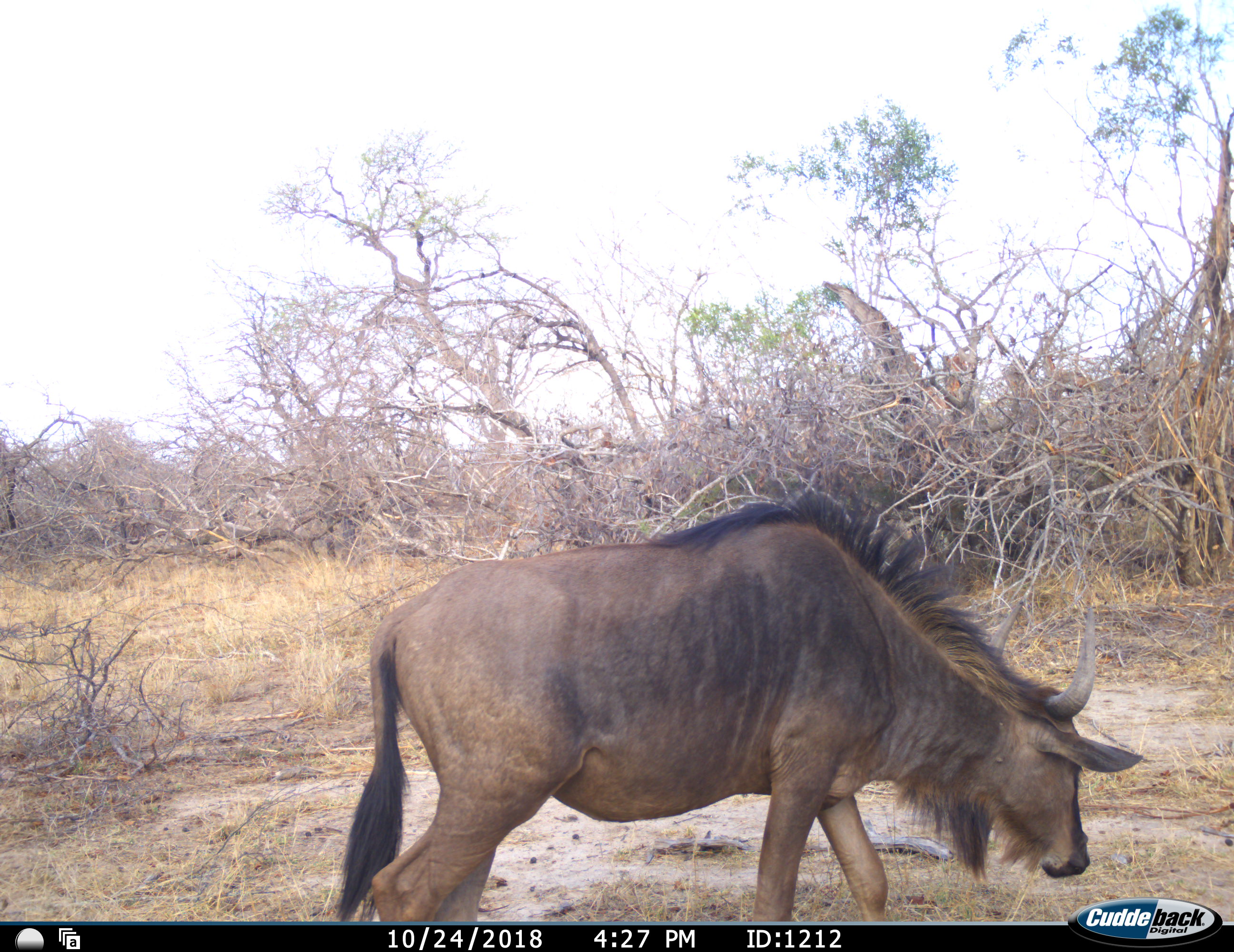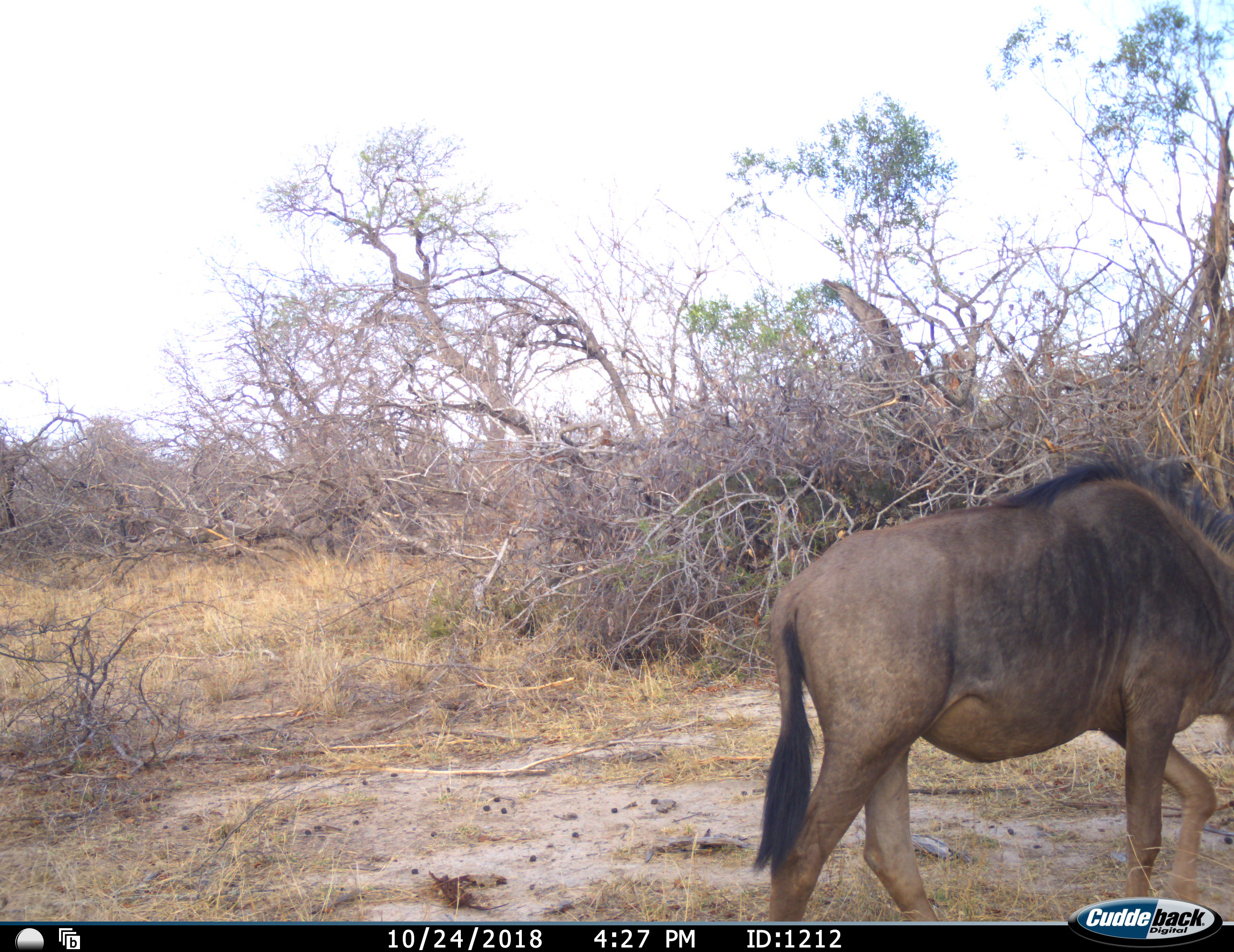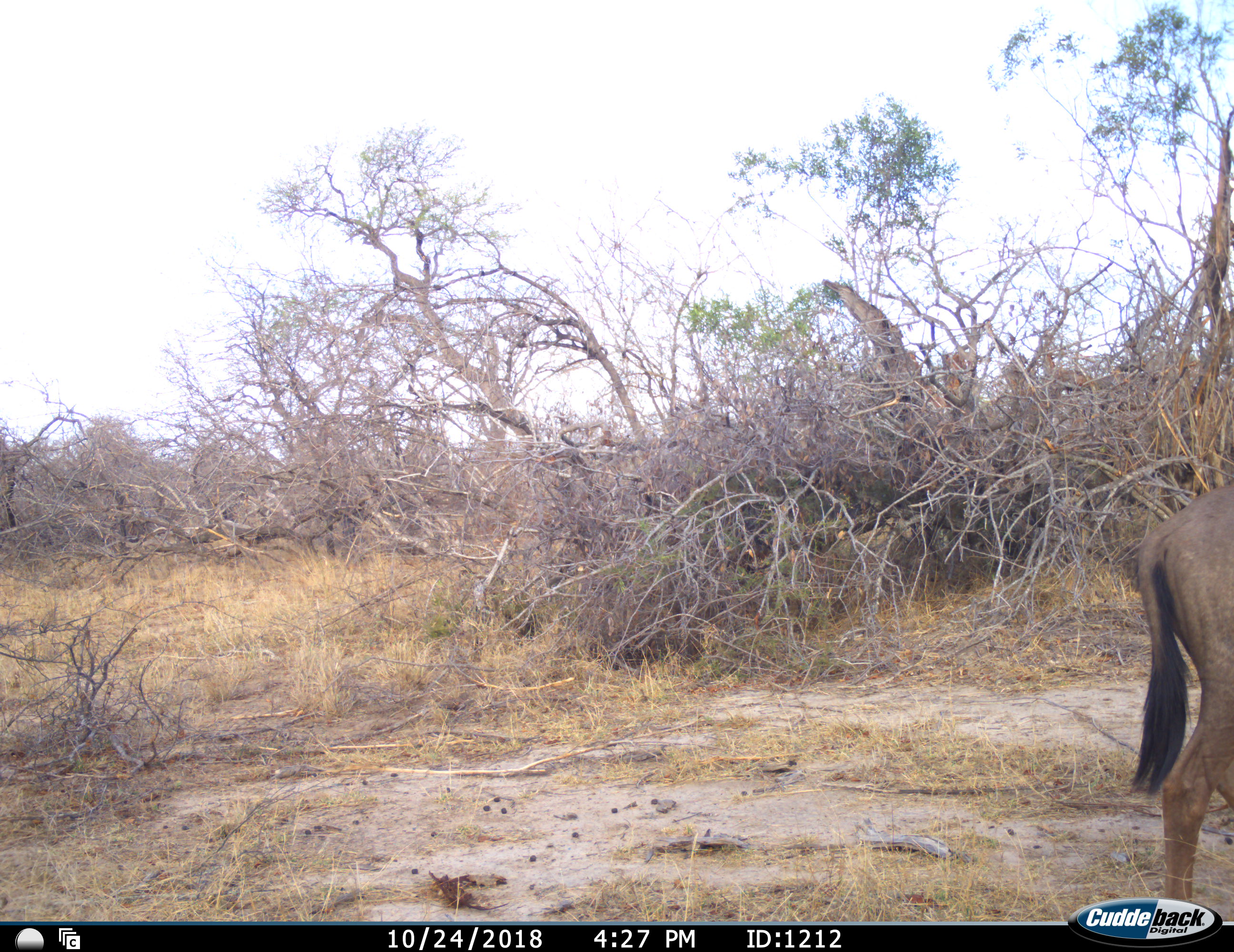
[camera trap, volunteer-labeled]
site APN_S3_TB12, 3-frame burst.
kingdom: Animalia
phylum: Chordata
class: Mammalia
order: Artiodactyla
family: Bovidae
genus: Connochaetes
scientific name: Connochaetes taurinus taurinus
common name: blue wildebeest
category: wildebeestblue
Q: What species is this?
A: Wildebeestblue (blue wildebeest) (Connochaetes taurinus taurinus).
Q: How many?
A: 1.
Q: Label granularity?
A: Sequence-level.